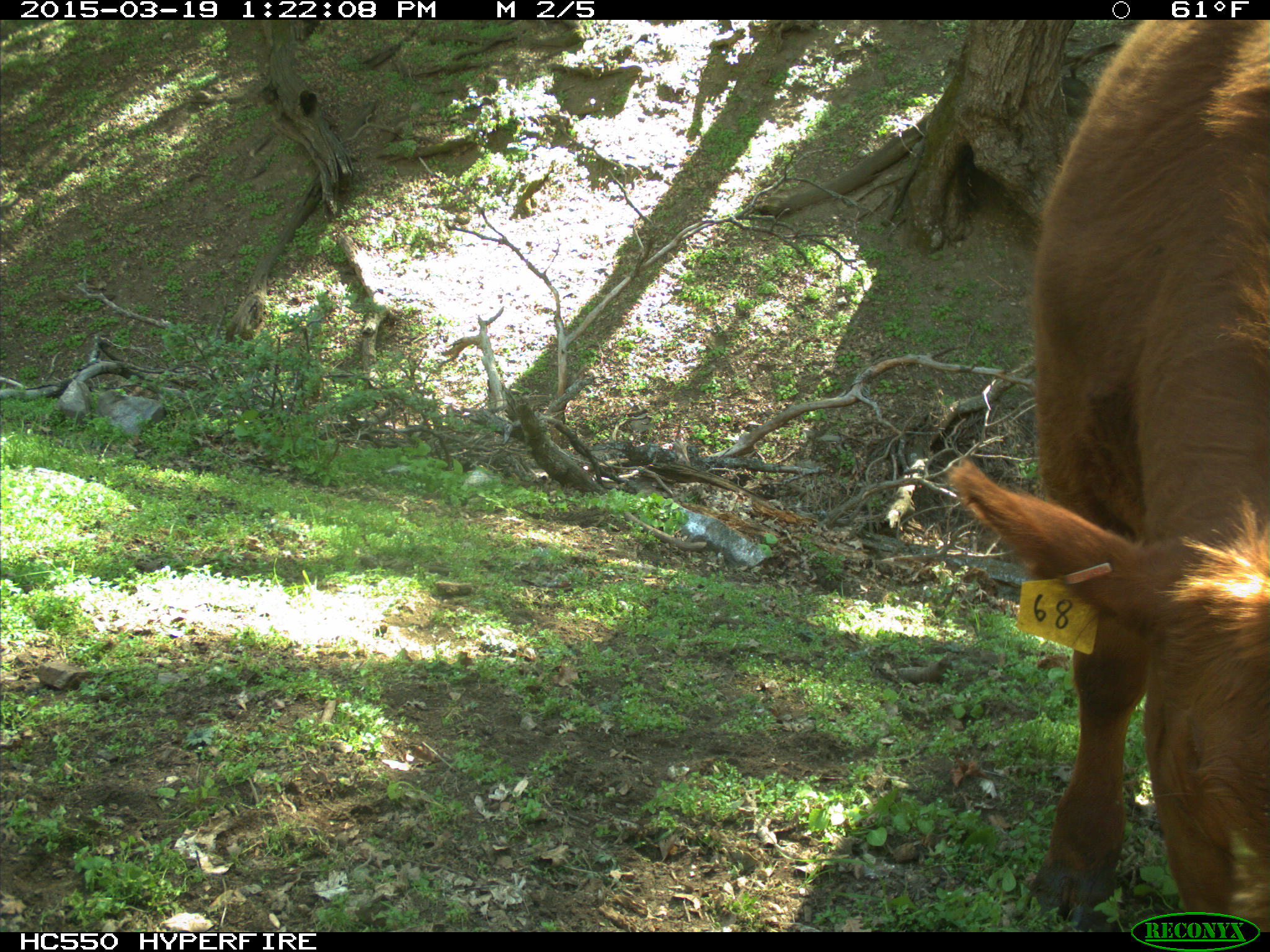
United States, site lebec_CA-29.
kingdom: Animalia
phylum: Chordata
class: Mammalia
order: Artiodactyla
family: Bovidae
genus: Bos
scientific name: Bos taurus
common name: domestic cow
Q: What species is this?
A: Bos taurus (domestic cow).